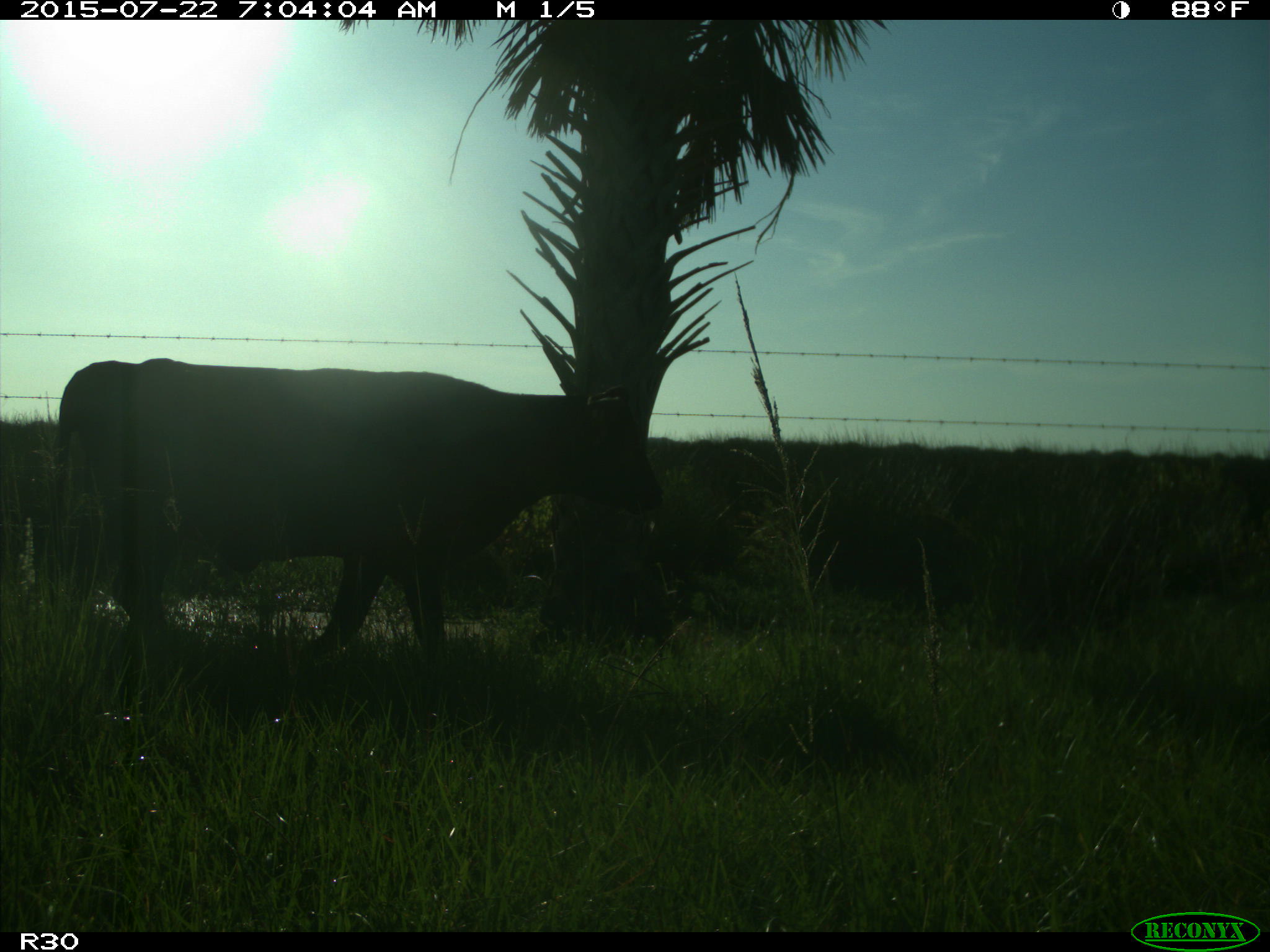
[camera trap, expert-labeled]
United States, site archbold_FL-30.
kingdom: Animalia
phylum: Chordata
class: Mammalia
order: Artiodactyla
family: Bovidae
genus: Bos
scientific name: Bos taurus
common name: domestic cow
Bos taurus (domestic cow).